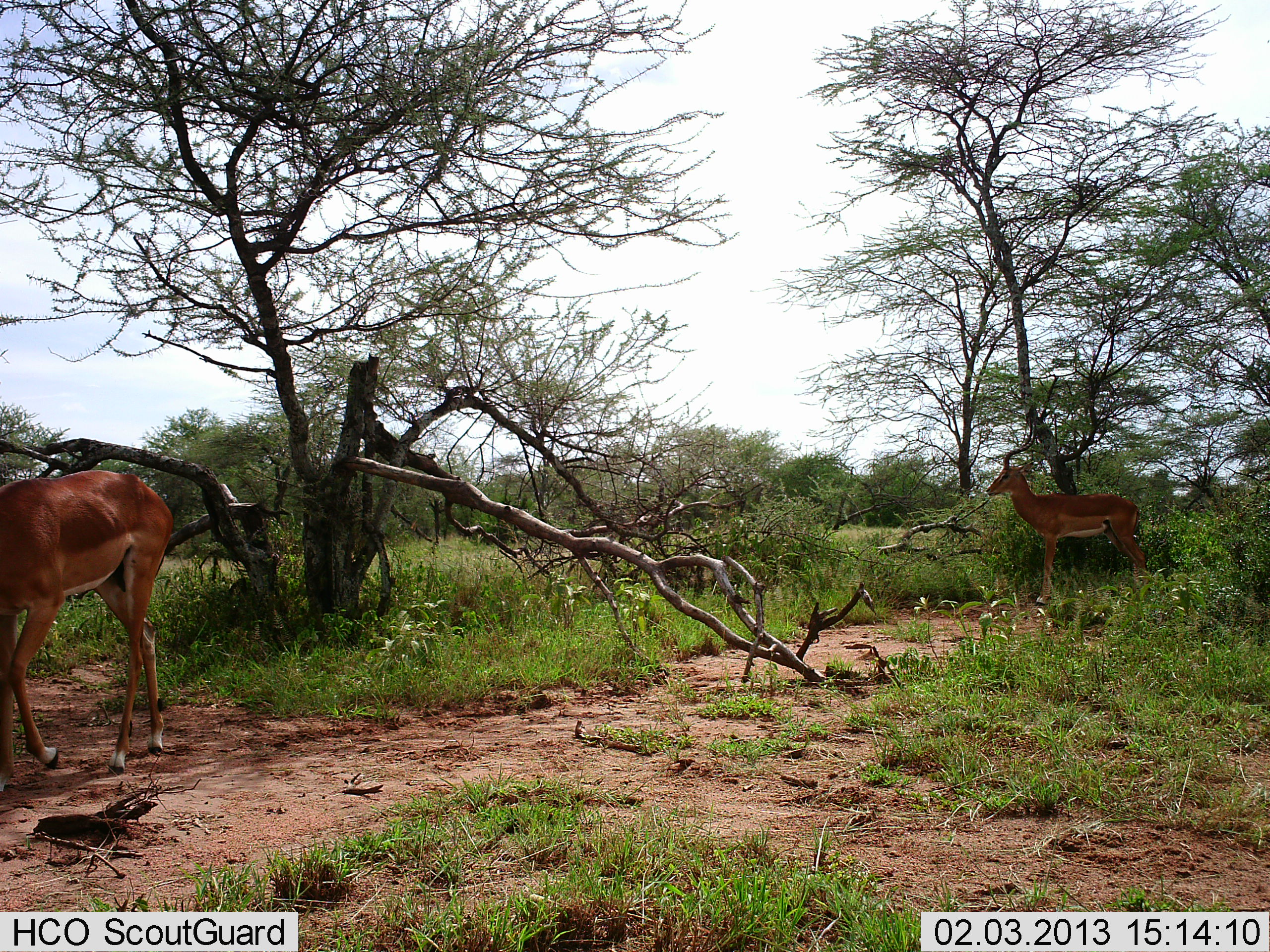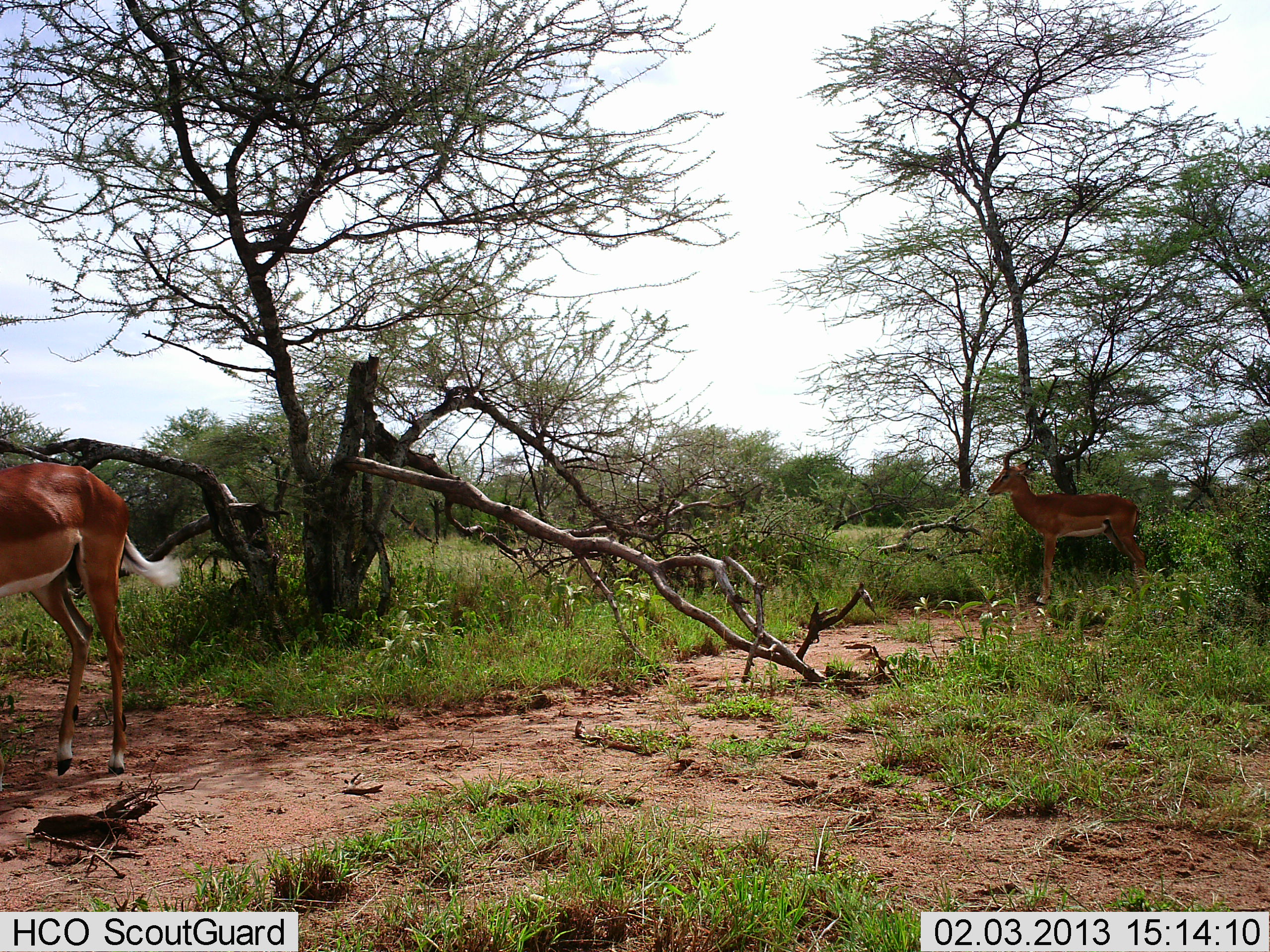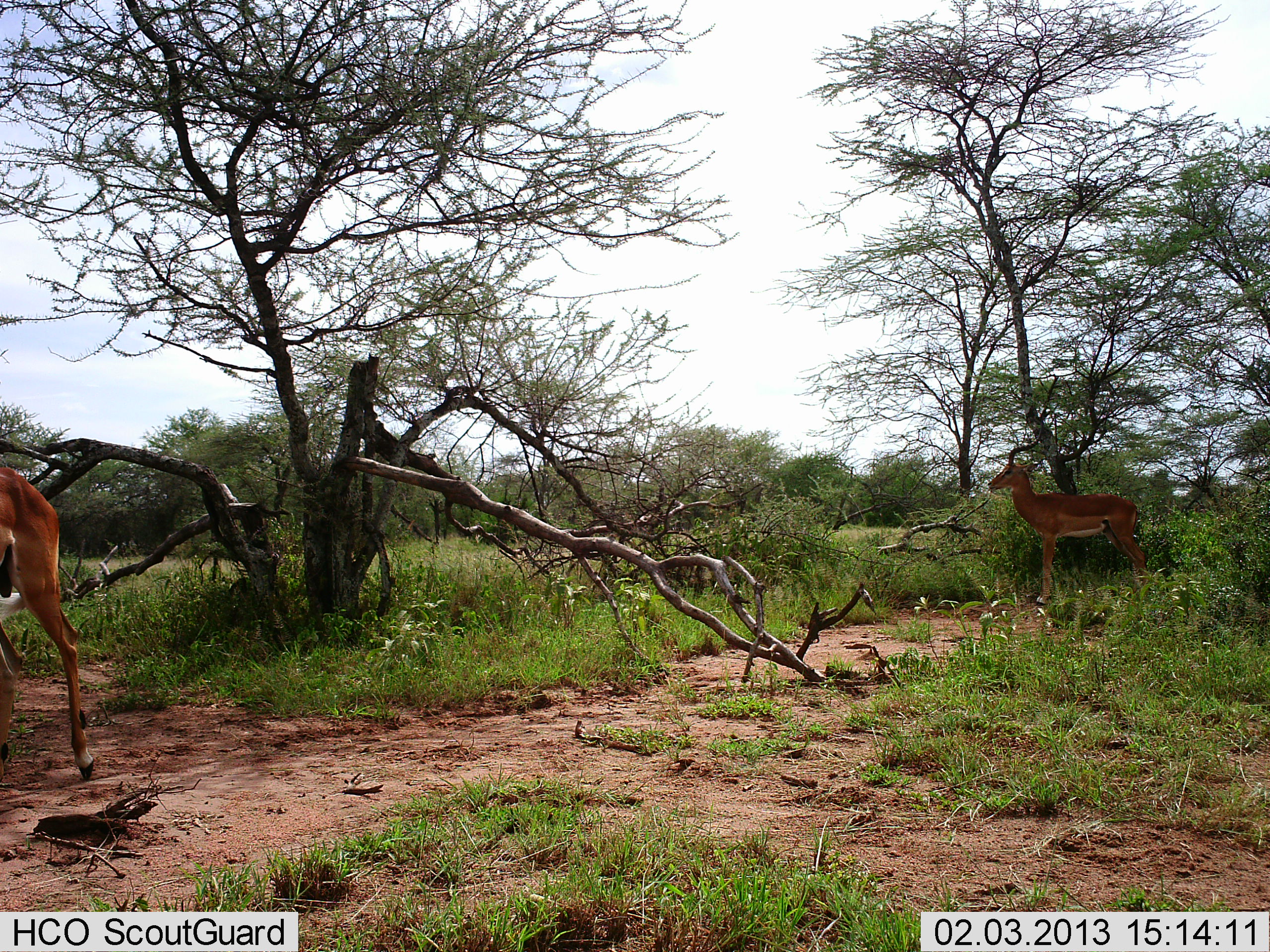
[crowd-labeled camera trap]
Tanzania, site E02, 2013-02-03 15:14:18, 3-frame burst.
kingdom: Animalia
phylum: Chordata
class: Mammalia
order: Artiodactyla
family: Bovidae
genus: Aepyceros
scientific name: Aepyceros melampus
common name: impala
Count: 2.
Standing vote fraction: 88%.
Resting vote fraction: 3%.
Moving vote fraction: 74%.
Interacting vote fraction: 0%.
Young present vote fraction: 0%.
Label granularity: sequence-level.